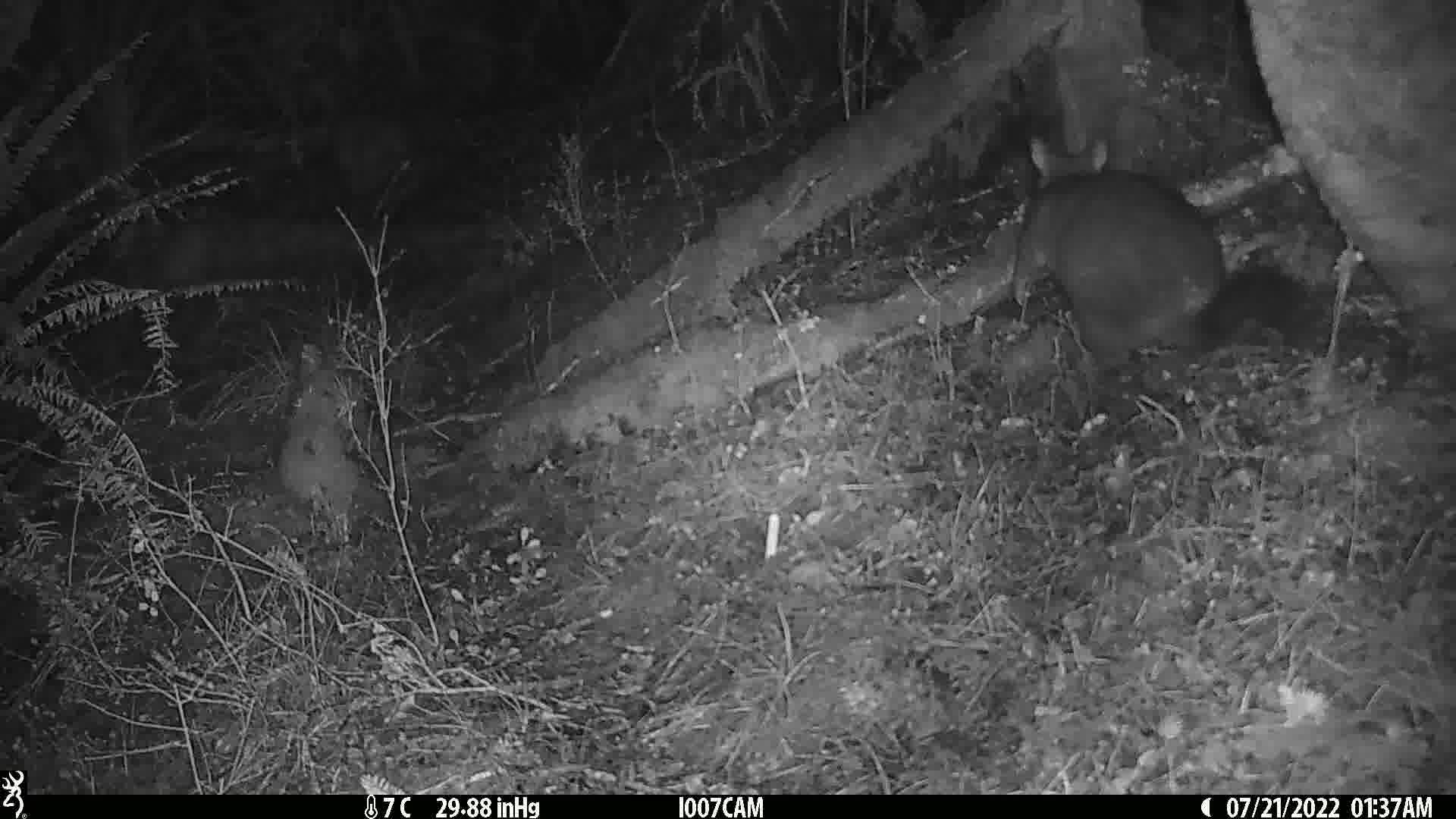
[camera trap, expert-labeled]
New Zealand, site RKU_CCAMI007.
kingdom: Animalia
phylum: Chordata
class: Mammalia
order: Diprotodontia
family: Phalangeridae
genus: Trichosurus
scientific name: Trichosurus vulpecula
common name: common brushtail possum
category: possum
Possum (common brushtail possum) (Trichosurus vulpecula).